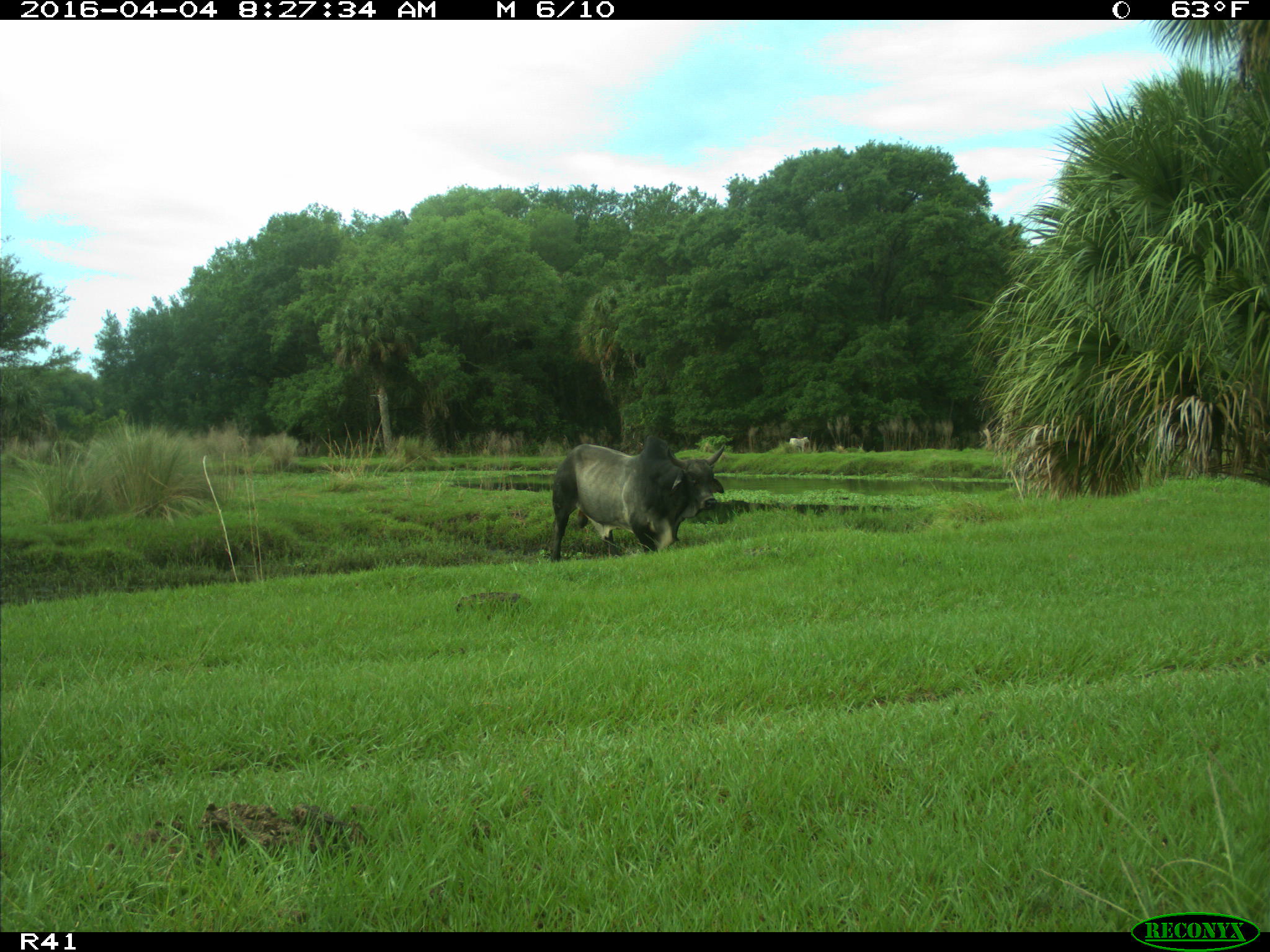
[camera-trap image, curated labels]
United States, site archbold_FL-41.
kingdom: Animalia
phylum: Chordata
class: Mammalia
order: Artiodactyla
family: Bovidae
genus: Bos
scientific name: Bos taurus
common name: domestic cow